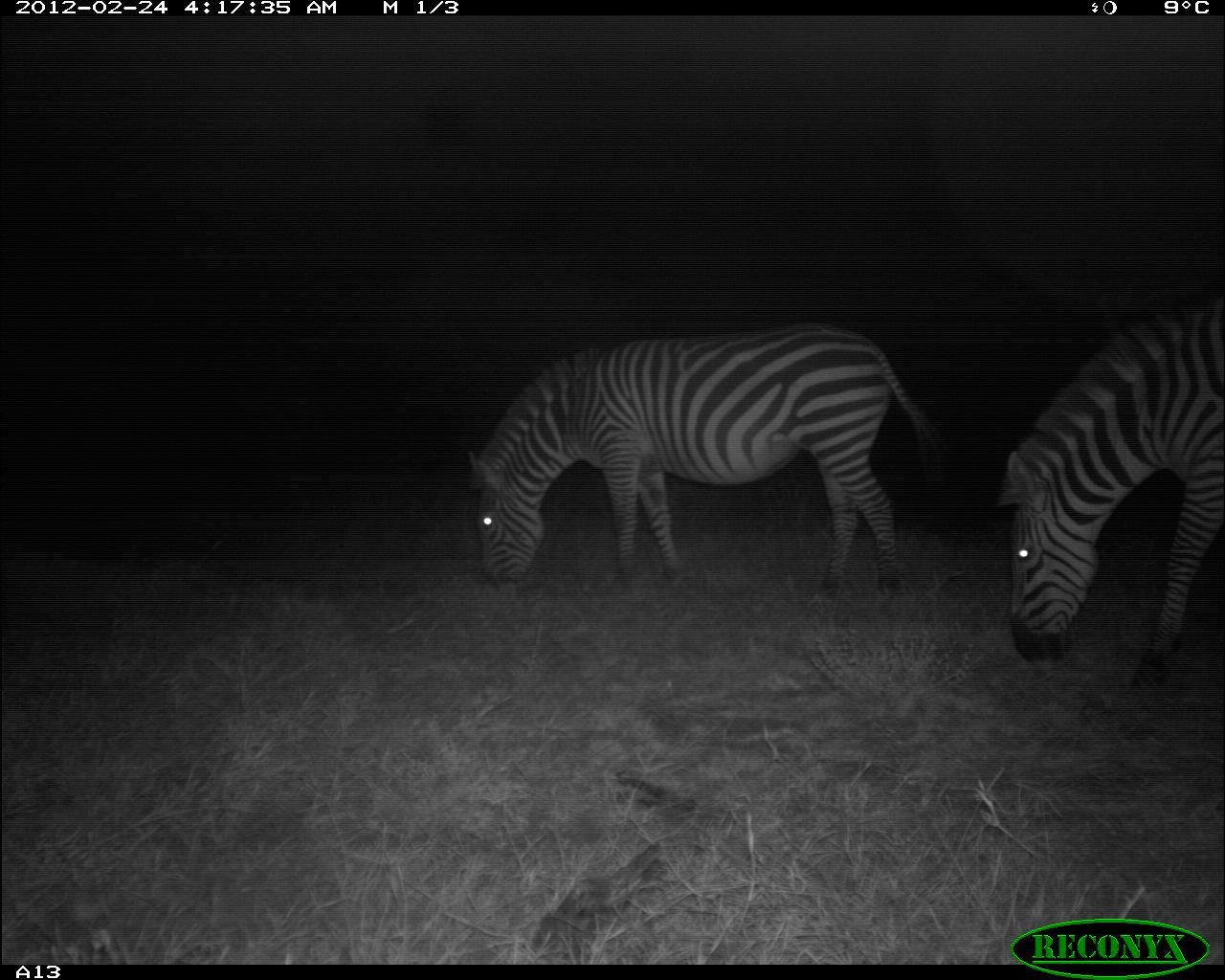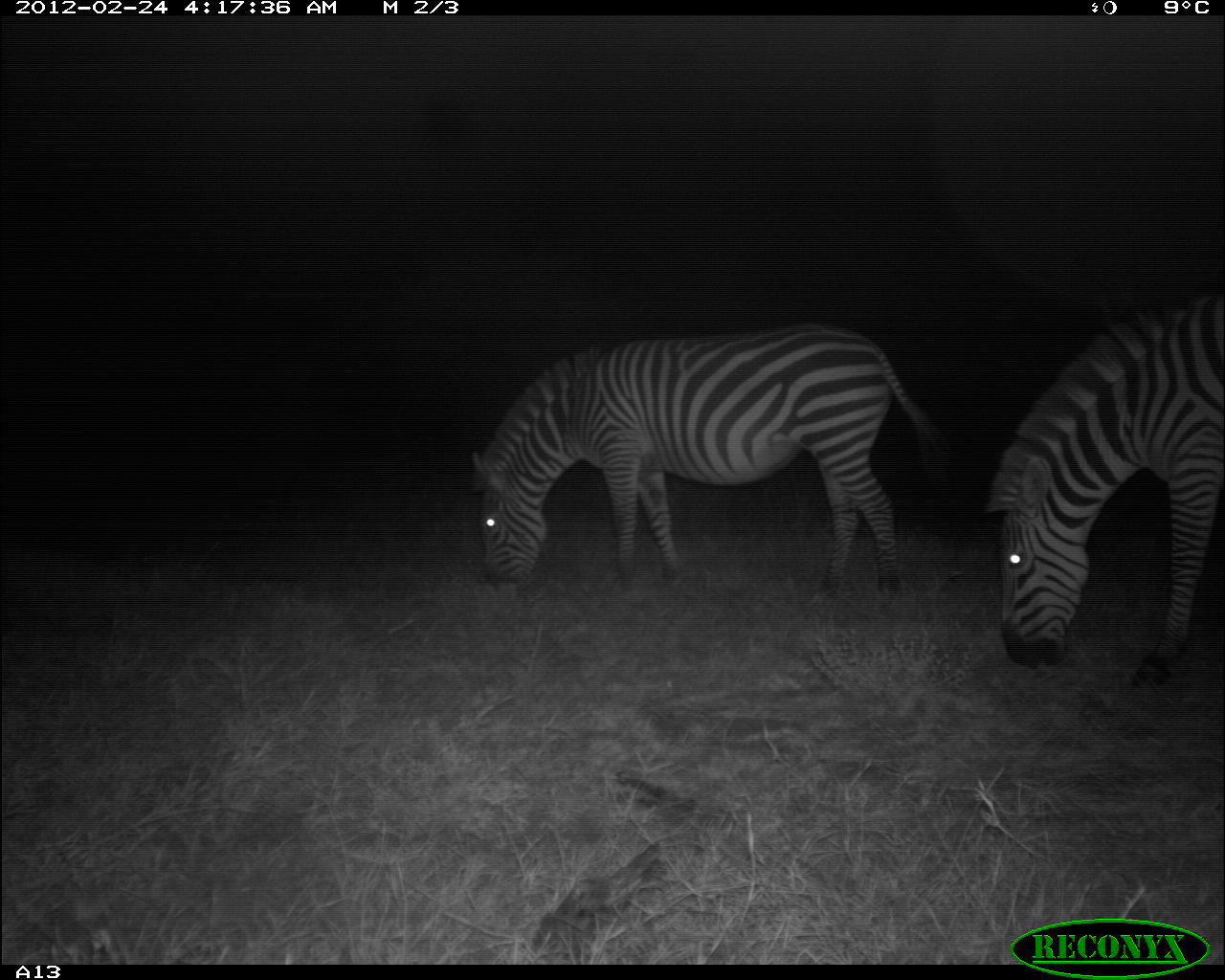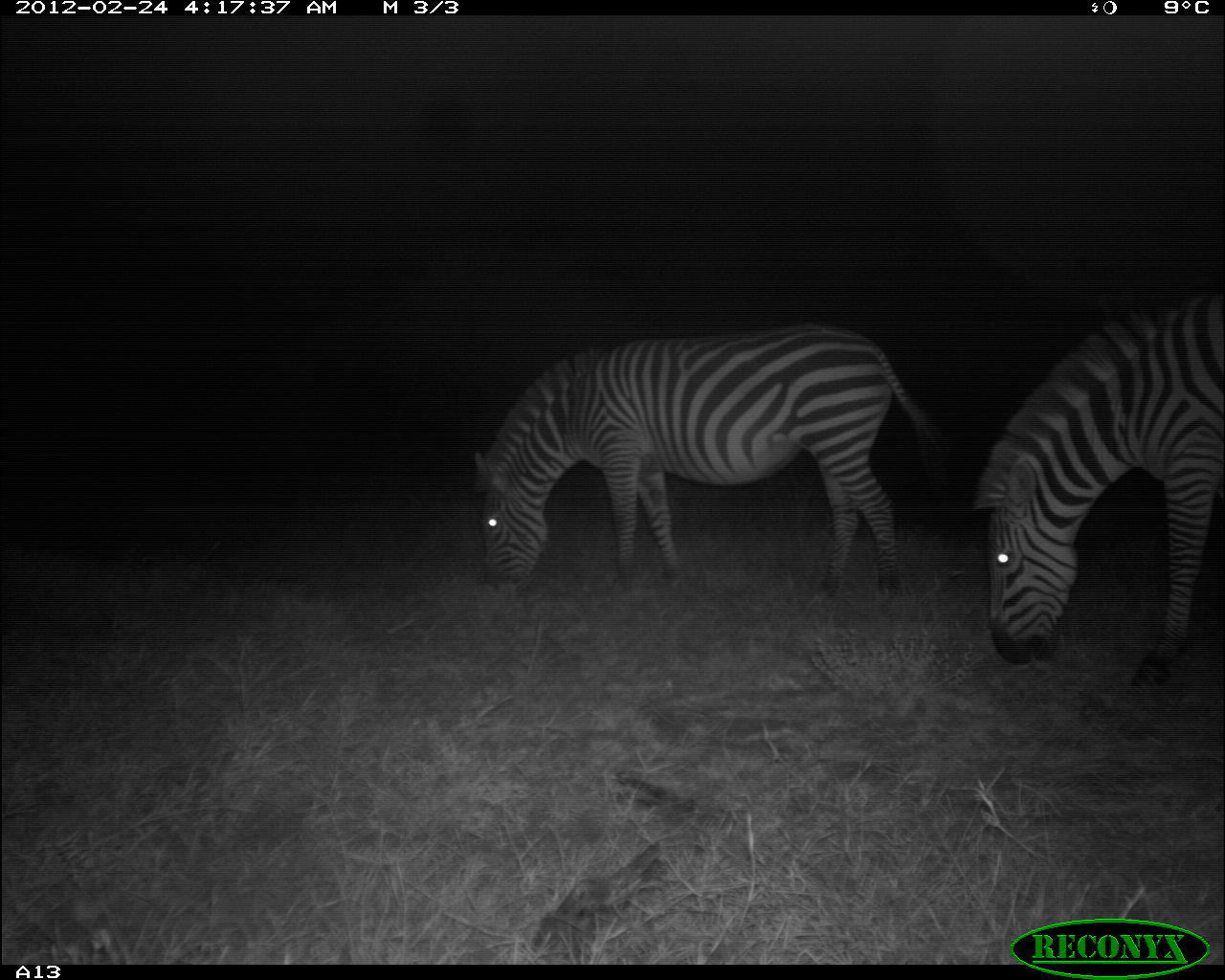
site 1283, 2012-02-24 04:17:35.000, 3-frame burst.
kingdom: Animalia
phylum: Chordata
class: Mammalia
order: Perissodactyla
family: Equidae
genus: Equus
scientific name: Equus quagga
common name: plains zebra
Equus quagga (plains zebra), count 2.